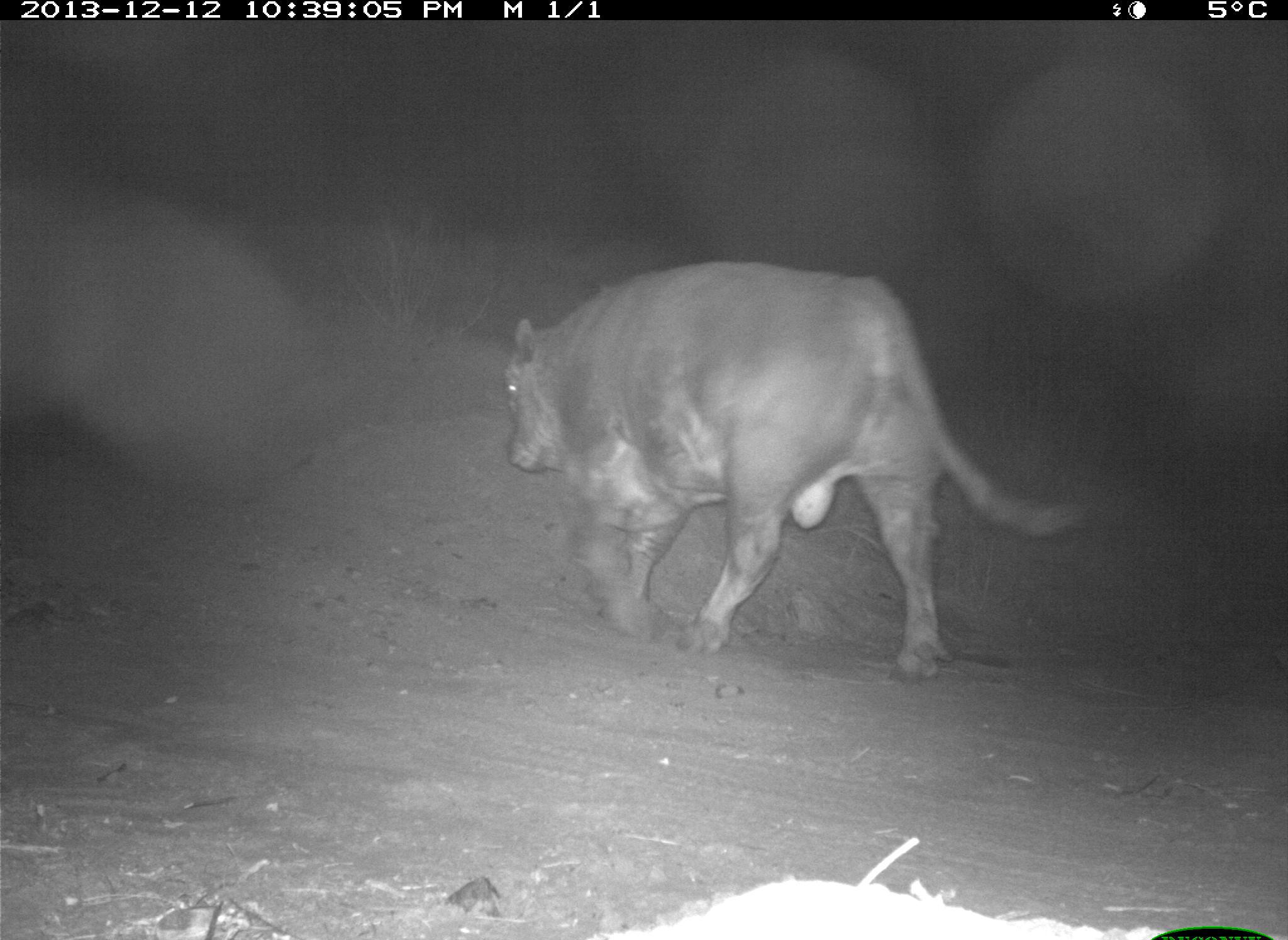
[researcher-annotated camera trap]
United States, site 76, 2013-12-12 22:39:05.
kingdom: Animalia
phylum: Chordata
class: Mammalia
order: Artiodactyla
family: Bovidae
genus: Bos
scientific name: Bos taurus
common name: cow